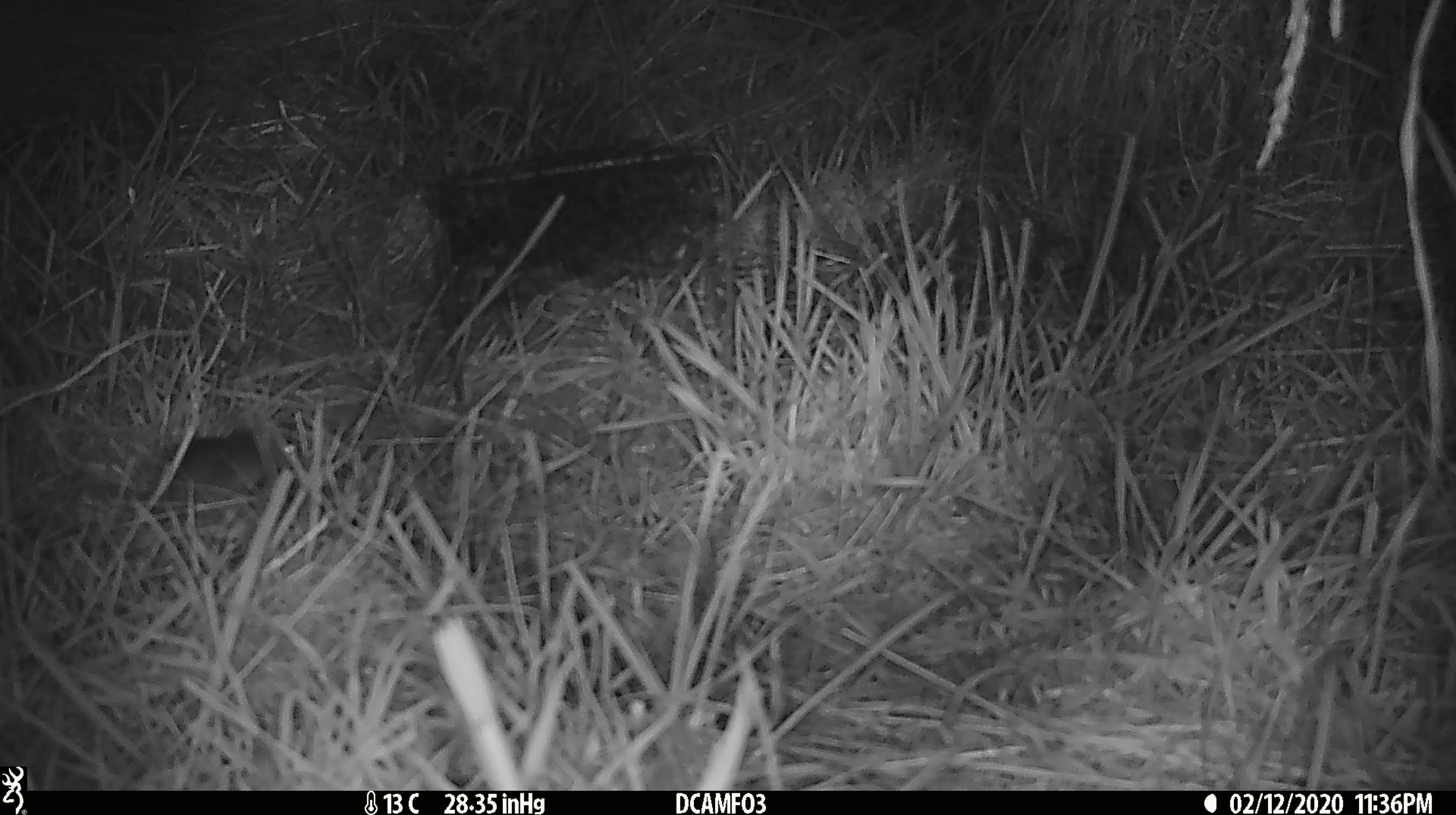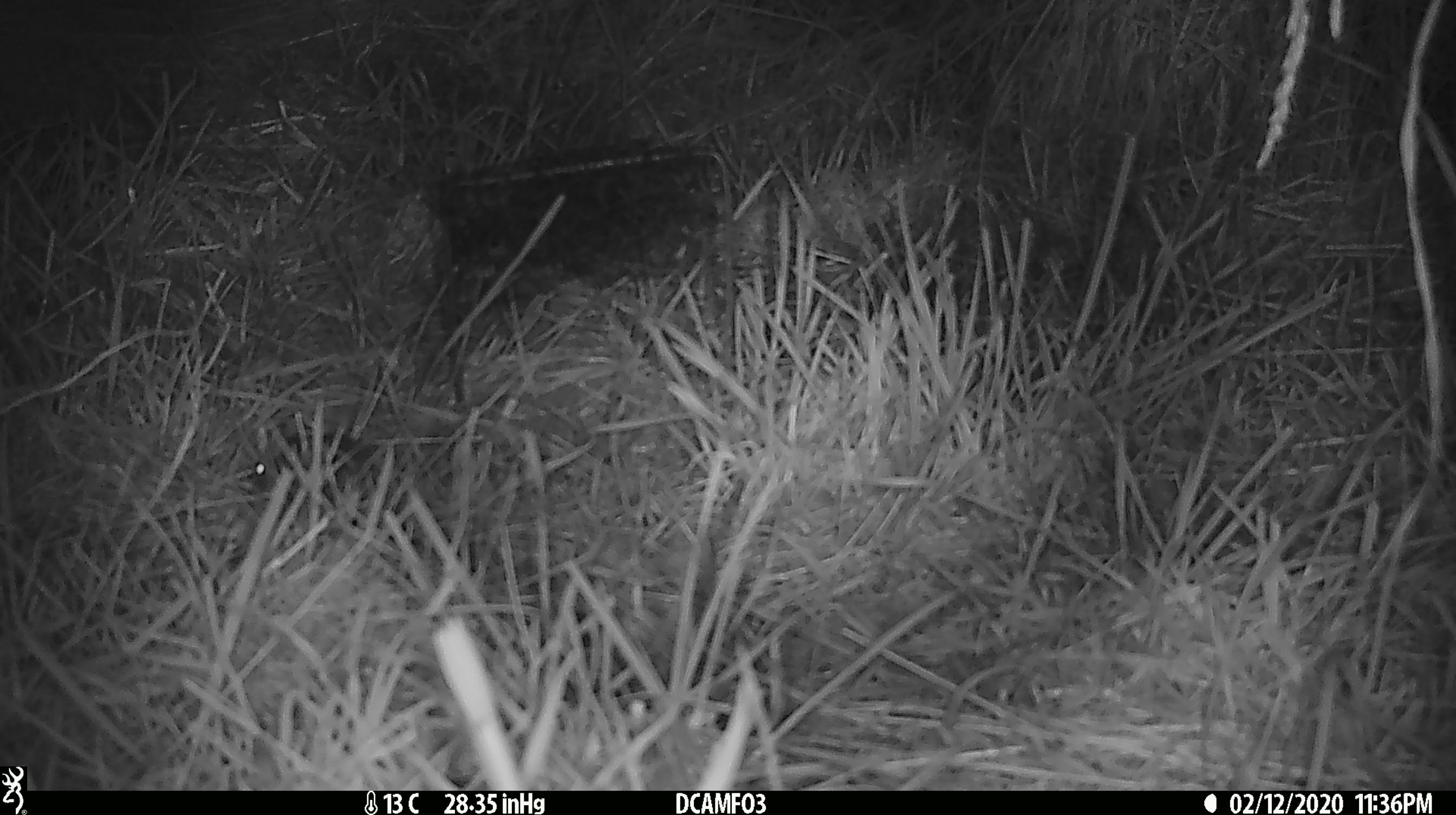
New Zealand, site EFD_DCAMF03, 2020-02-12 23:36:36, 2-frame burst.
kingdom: Animalia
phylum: Chordata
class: Mammalia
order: Rodentia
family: Muridae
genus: Mus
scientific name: Mus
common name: mouse